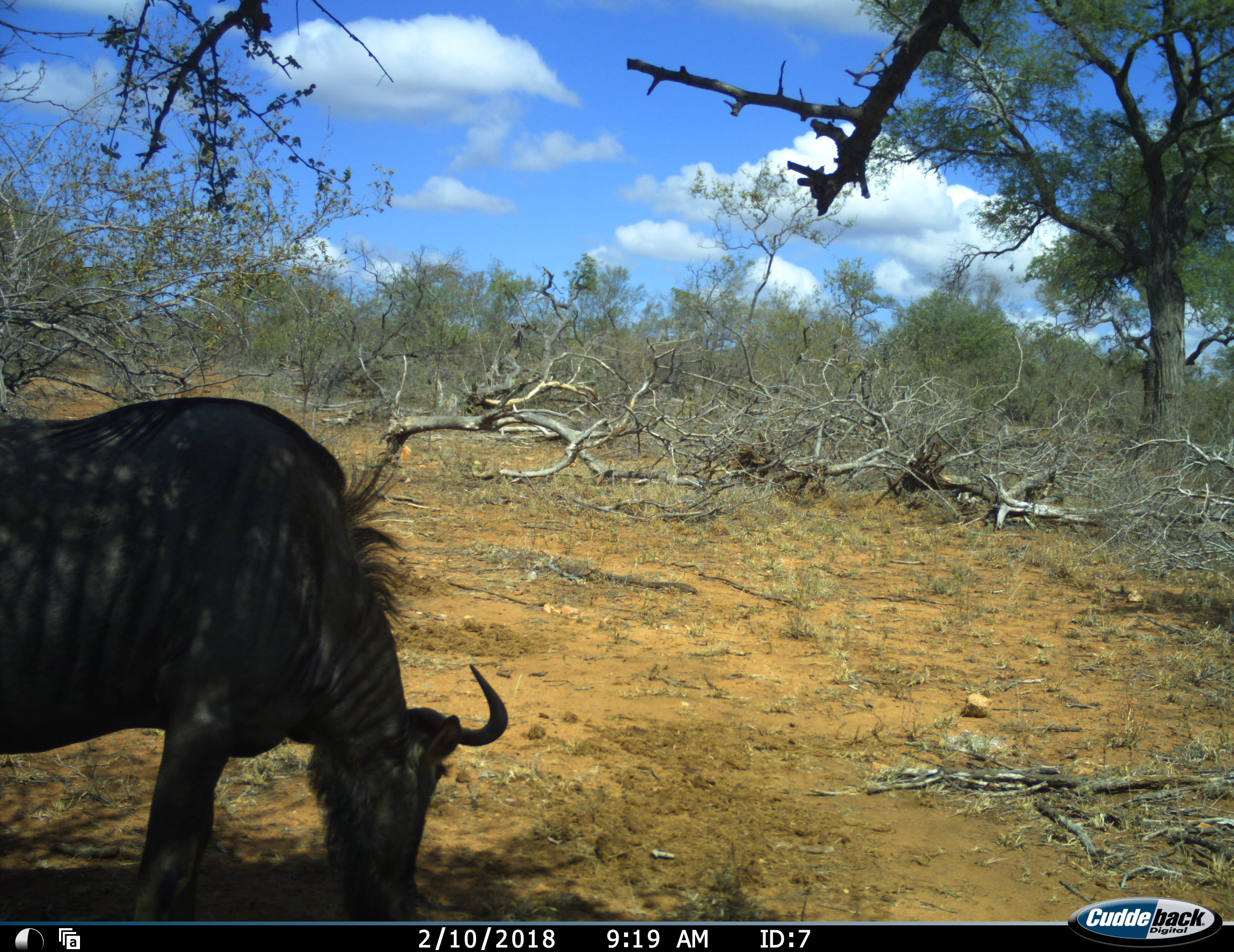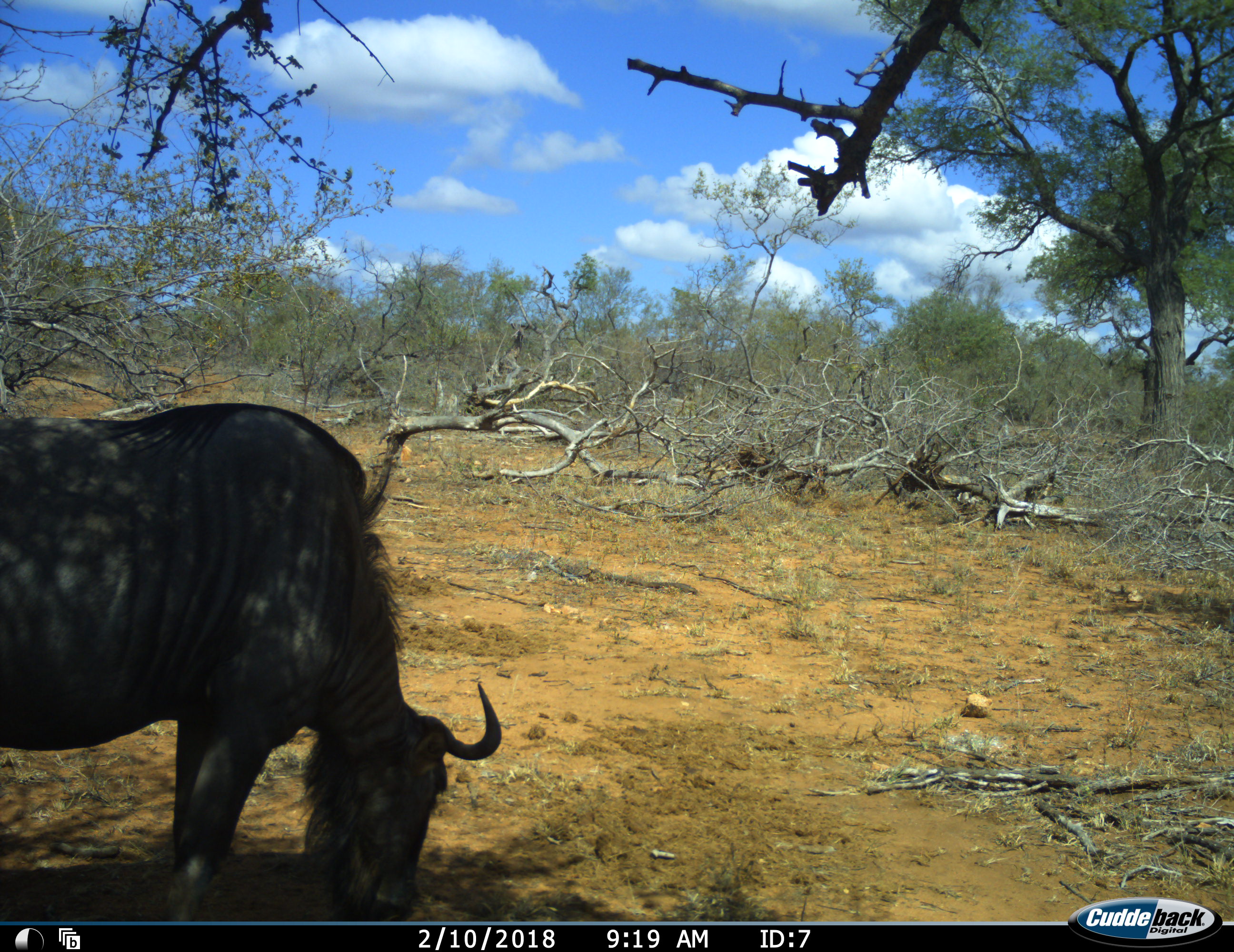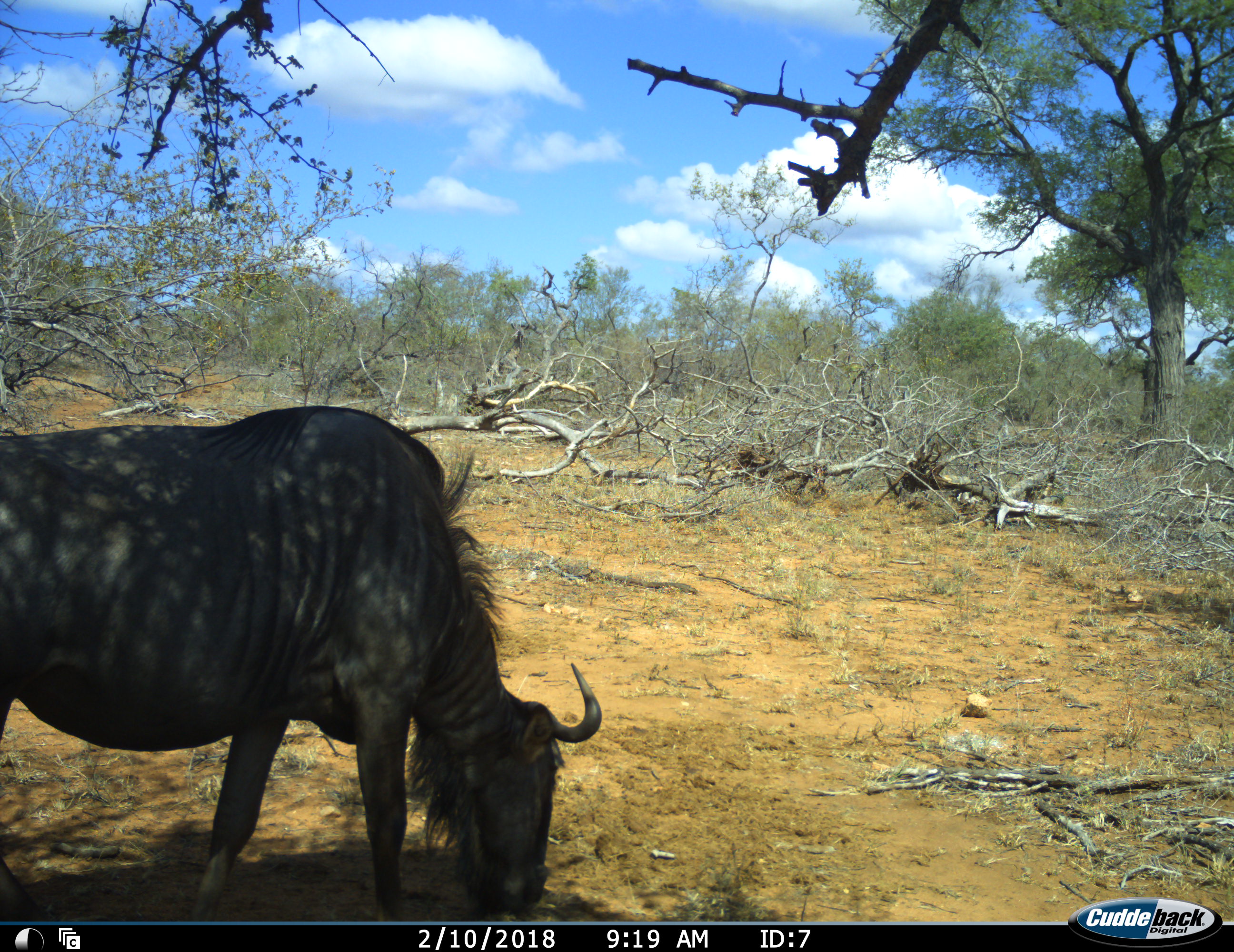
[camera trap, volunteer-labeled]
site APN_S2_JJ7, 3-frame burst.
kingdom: Animalia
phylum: Chordata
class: Mammalia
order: Artiodactyla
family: Bovidae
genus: Connochaetes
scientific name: Connochaetes taurinus taurinus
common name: blue wildebeest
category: wildebeestblue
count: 1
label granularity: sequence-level